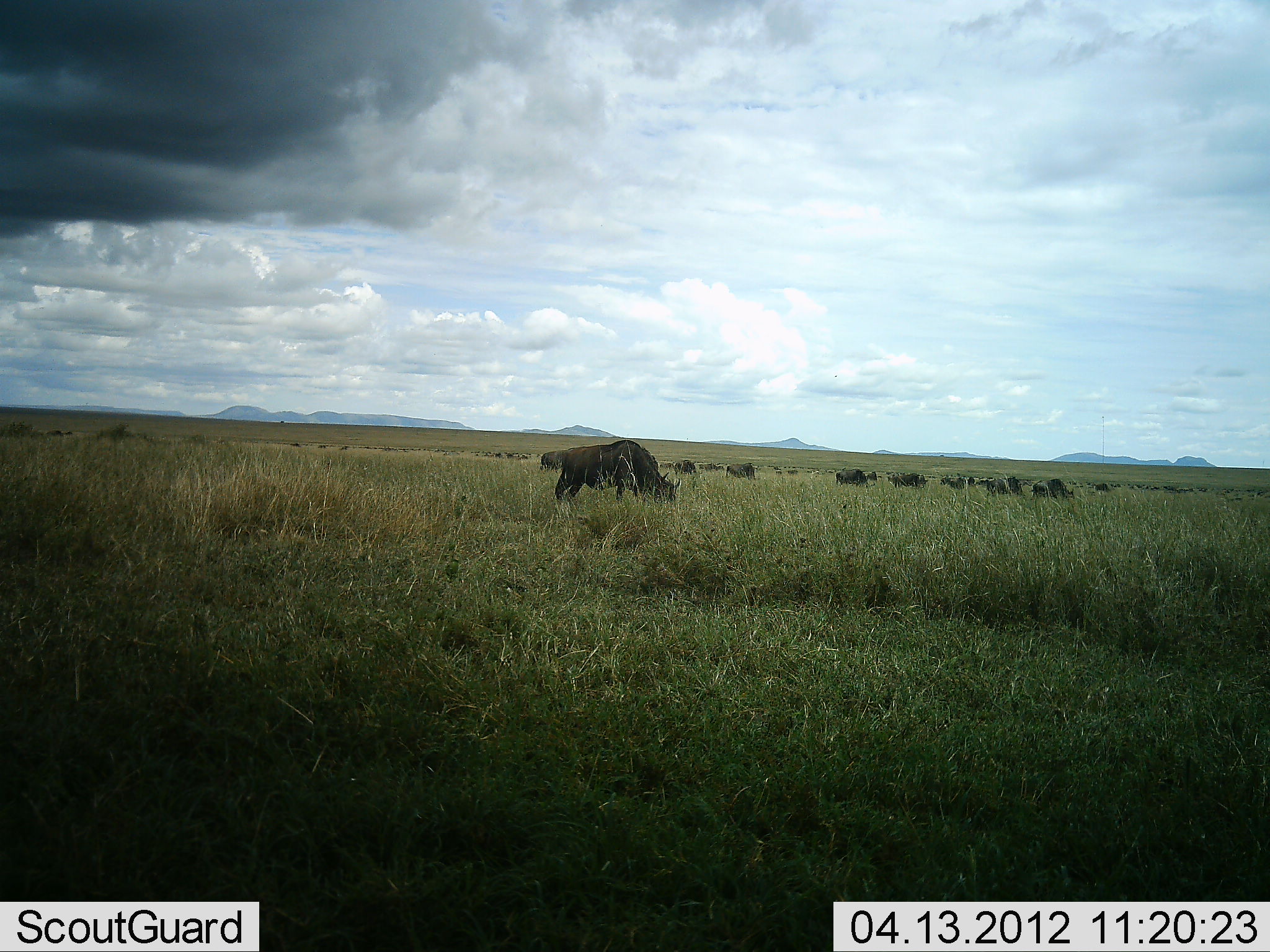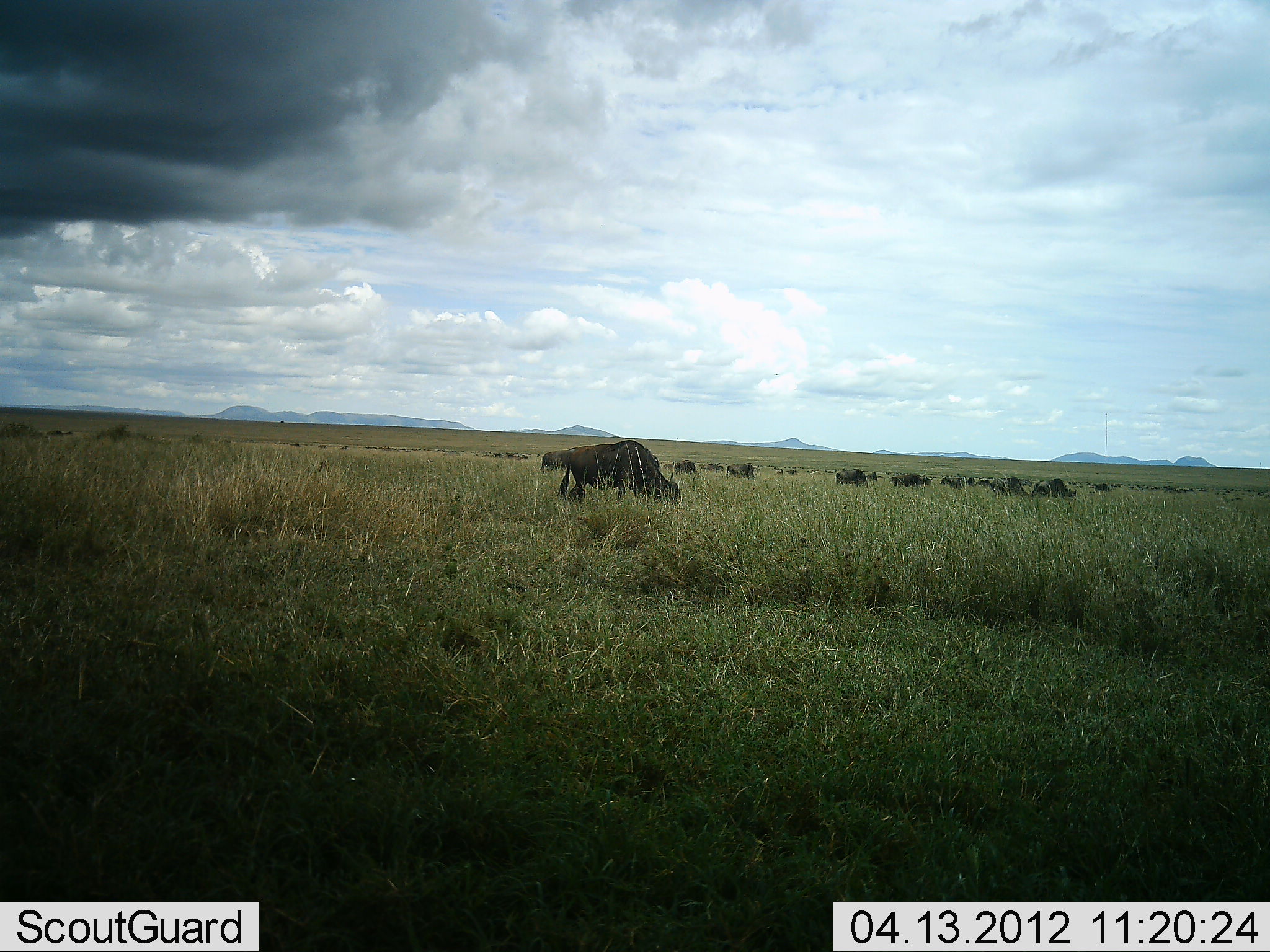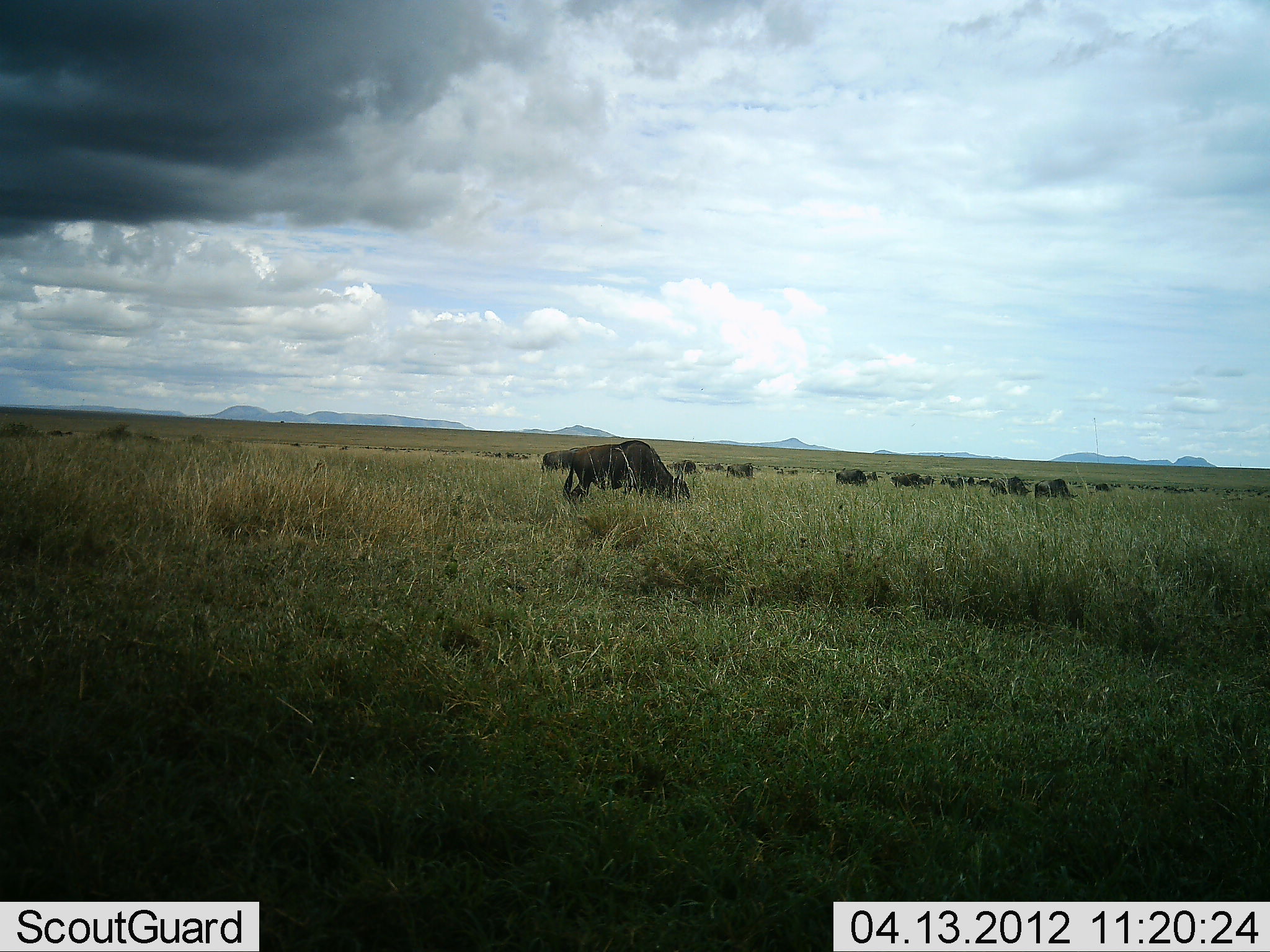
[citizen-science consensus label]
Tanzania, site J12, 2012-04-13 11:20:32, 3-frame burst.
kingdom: Animalia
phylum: Chordata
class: Mammalia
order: Artiodactyla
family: Bovidae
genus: Connochaetes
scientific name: Connochaetes taurinus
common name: blue wildebeest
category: wildebeest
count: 11-50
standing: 31%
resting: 0%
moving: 19%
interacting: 4%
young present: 0%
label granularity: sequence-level